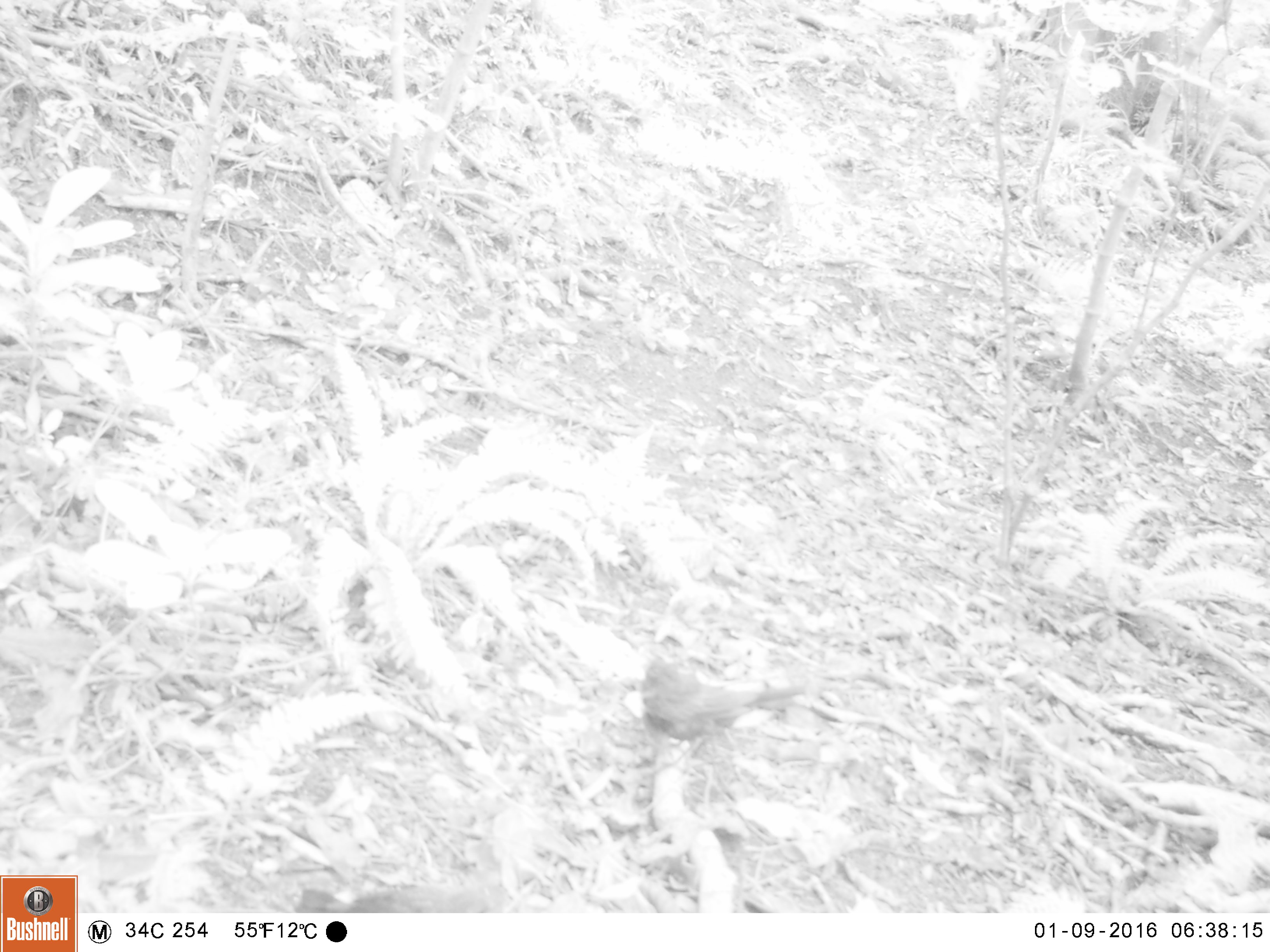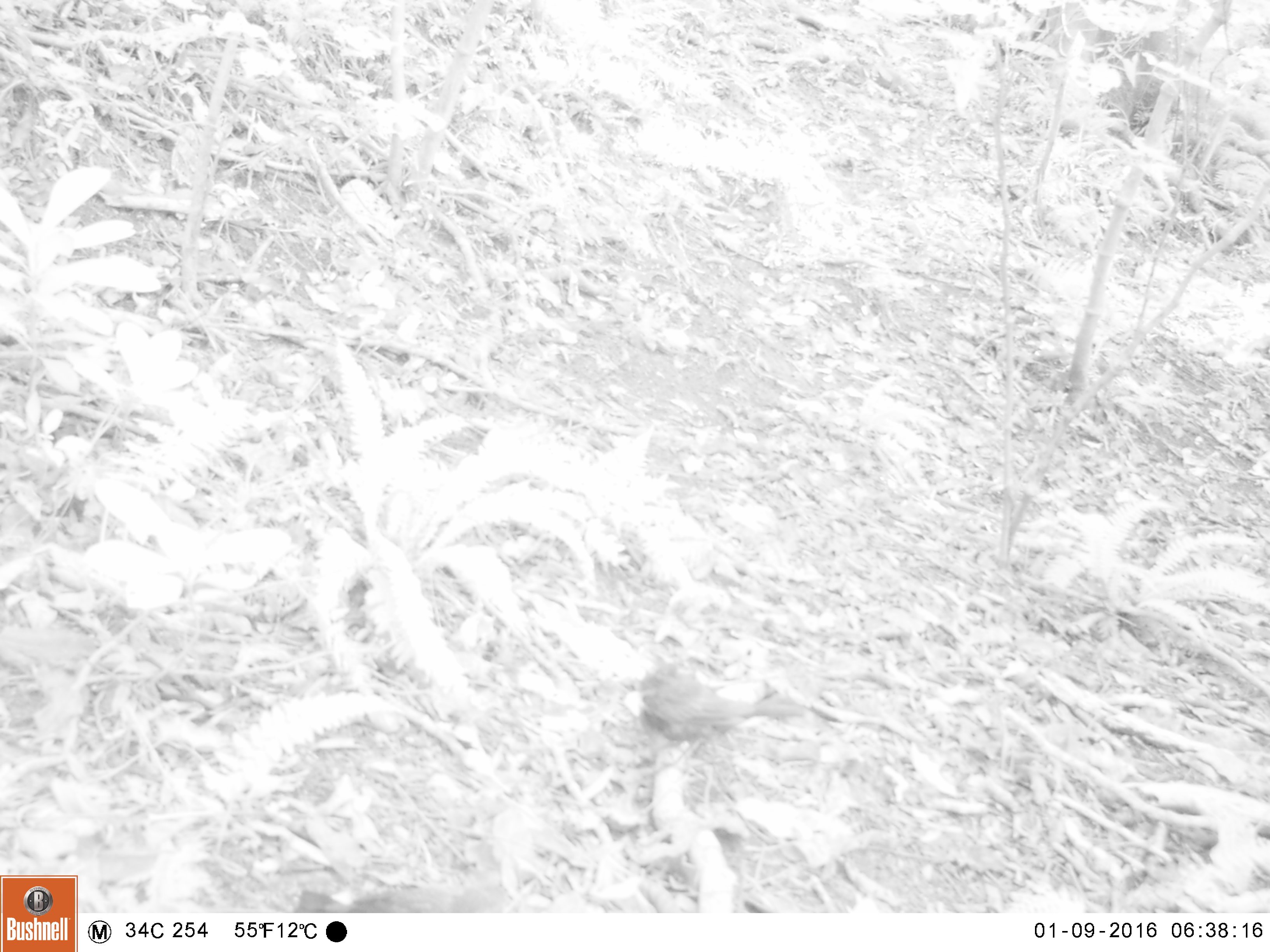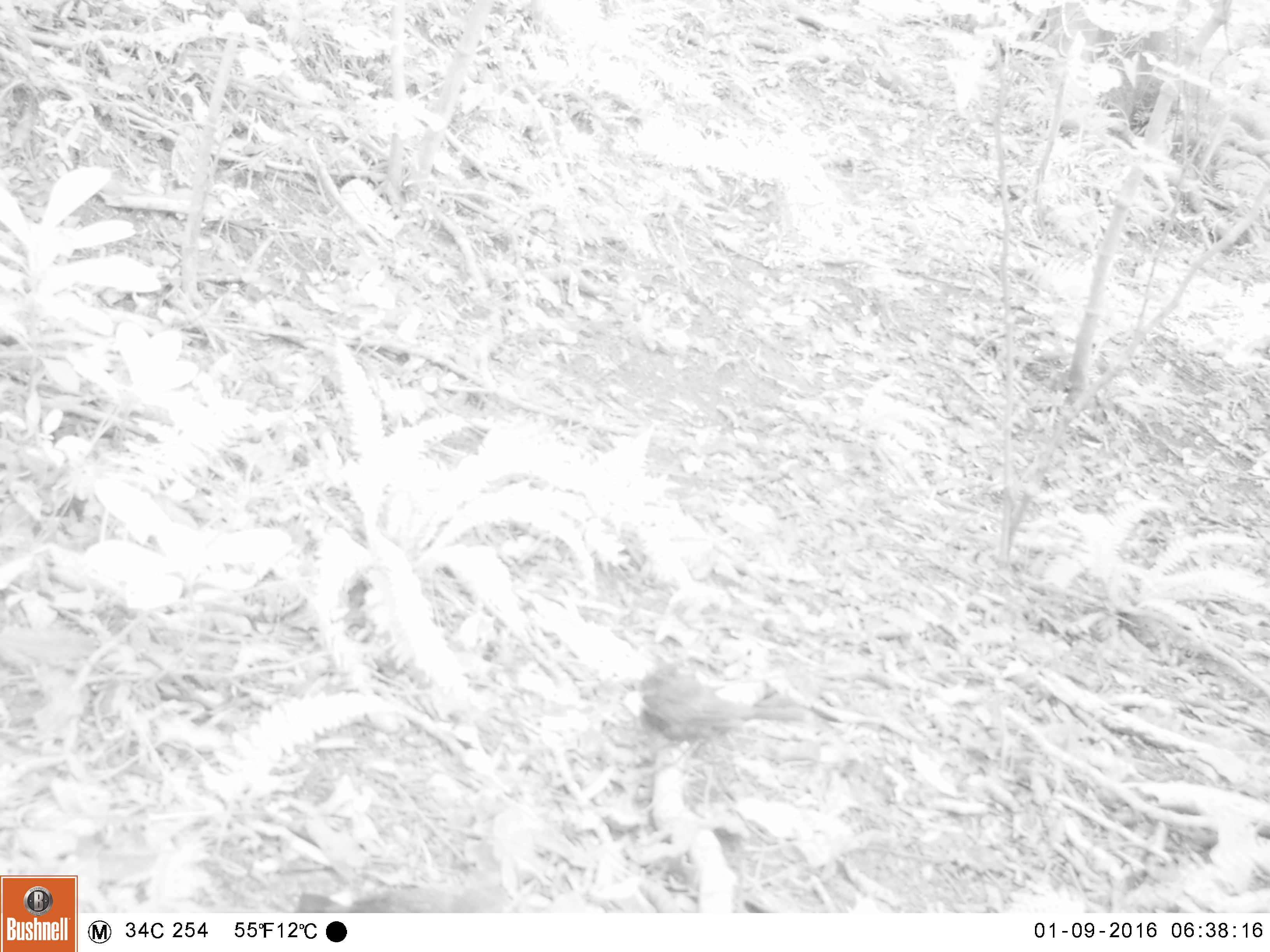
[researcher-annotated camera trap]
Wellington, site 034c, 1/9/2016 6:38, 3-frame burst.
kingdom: Animalia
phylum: Chordata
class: Aves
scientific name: Aves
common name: bird